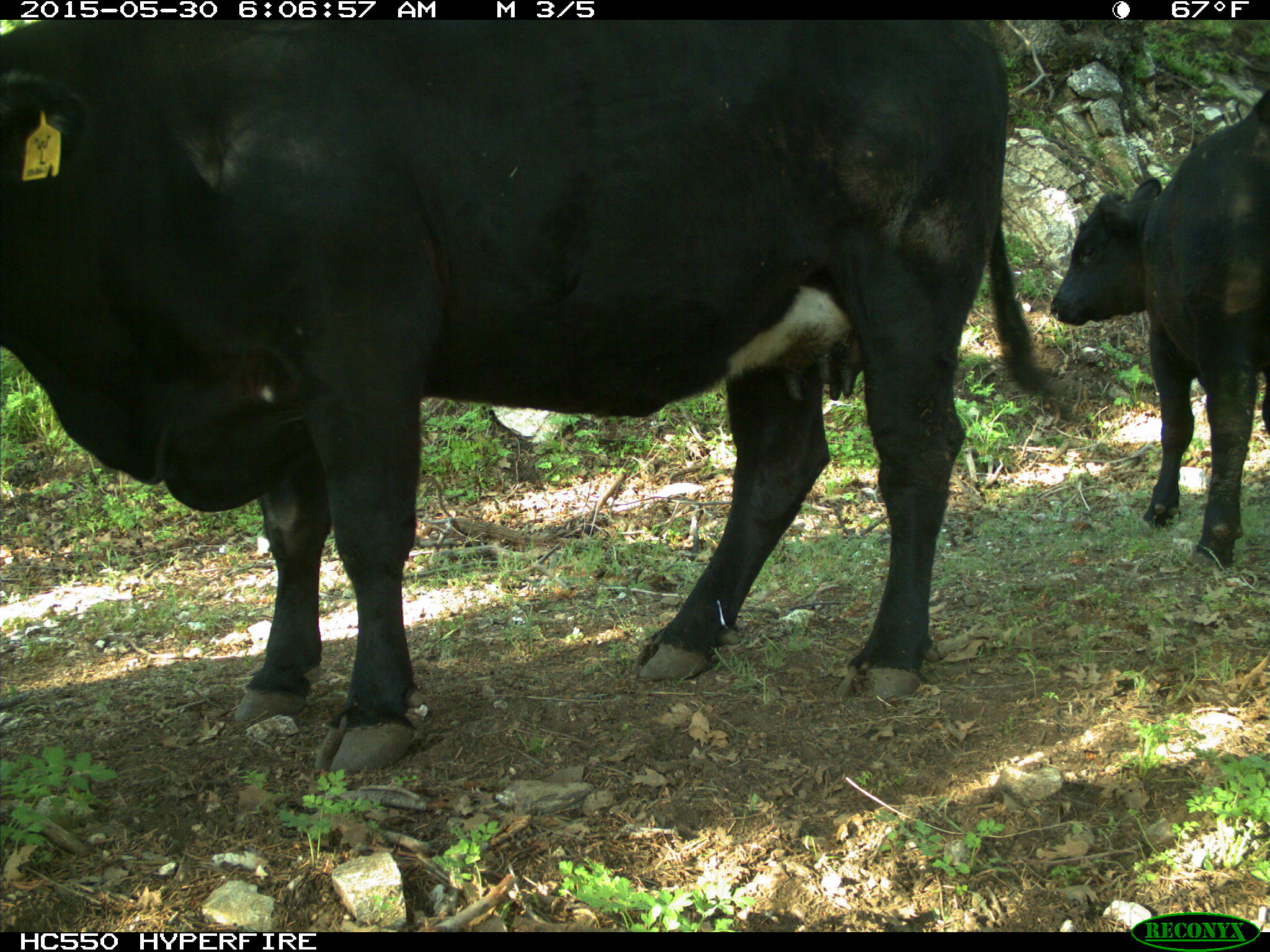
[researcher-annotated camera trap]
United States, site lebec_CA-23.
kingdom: Animalia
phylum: Chordata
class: Mammalia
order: Artiodactyla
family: Bovidae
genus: Bos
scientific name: Bos taurus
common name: domestic cow